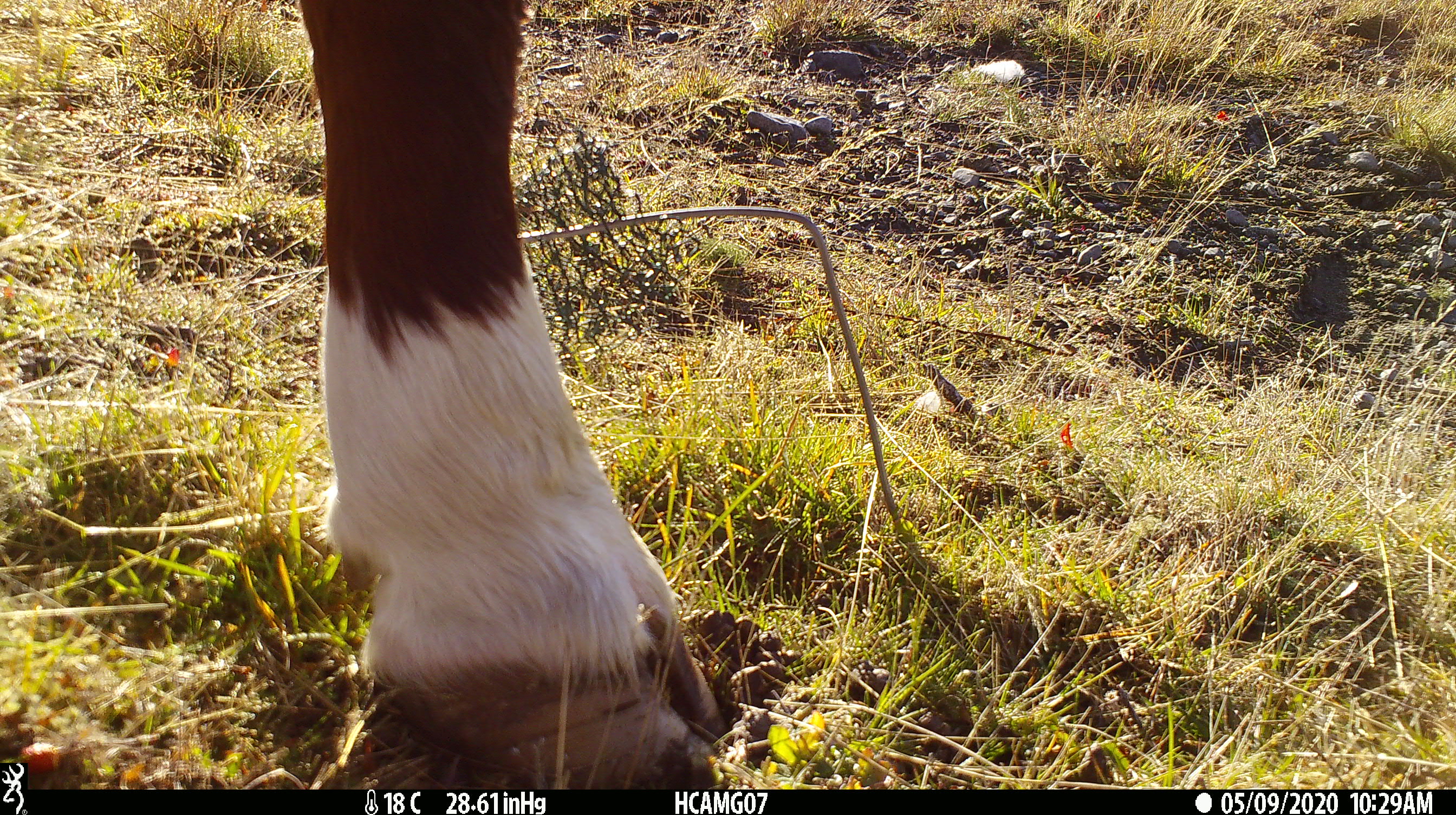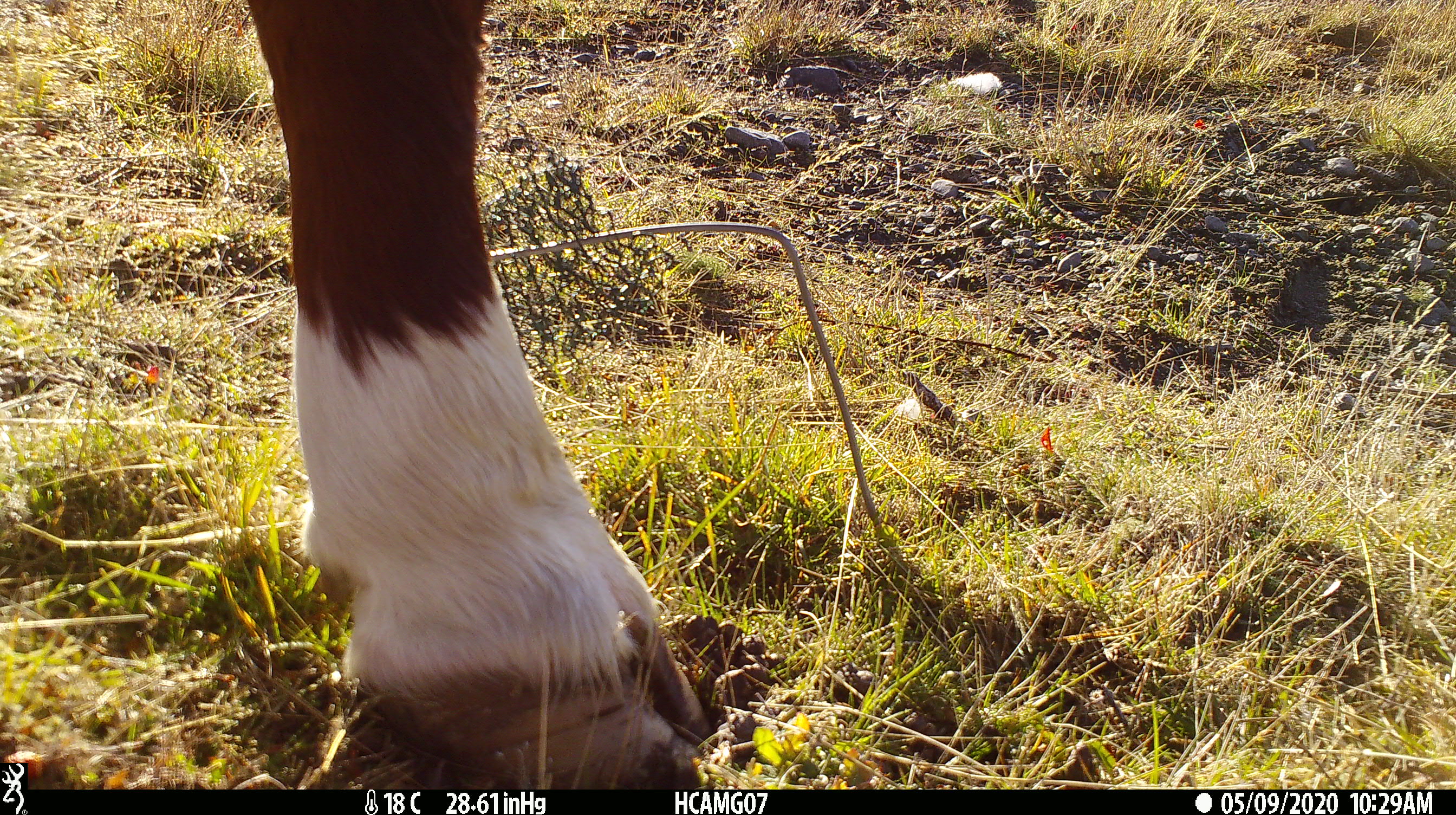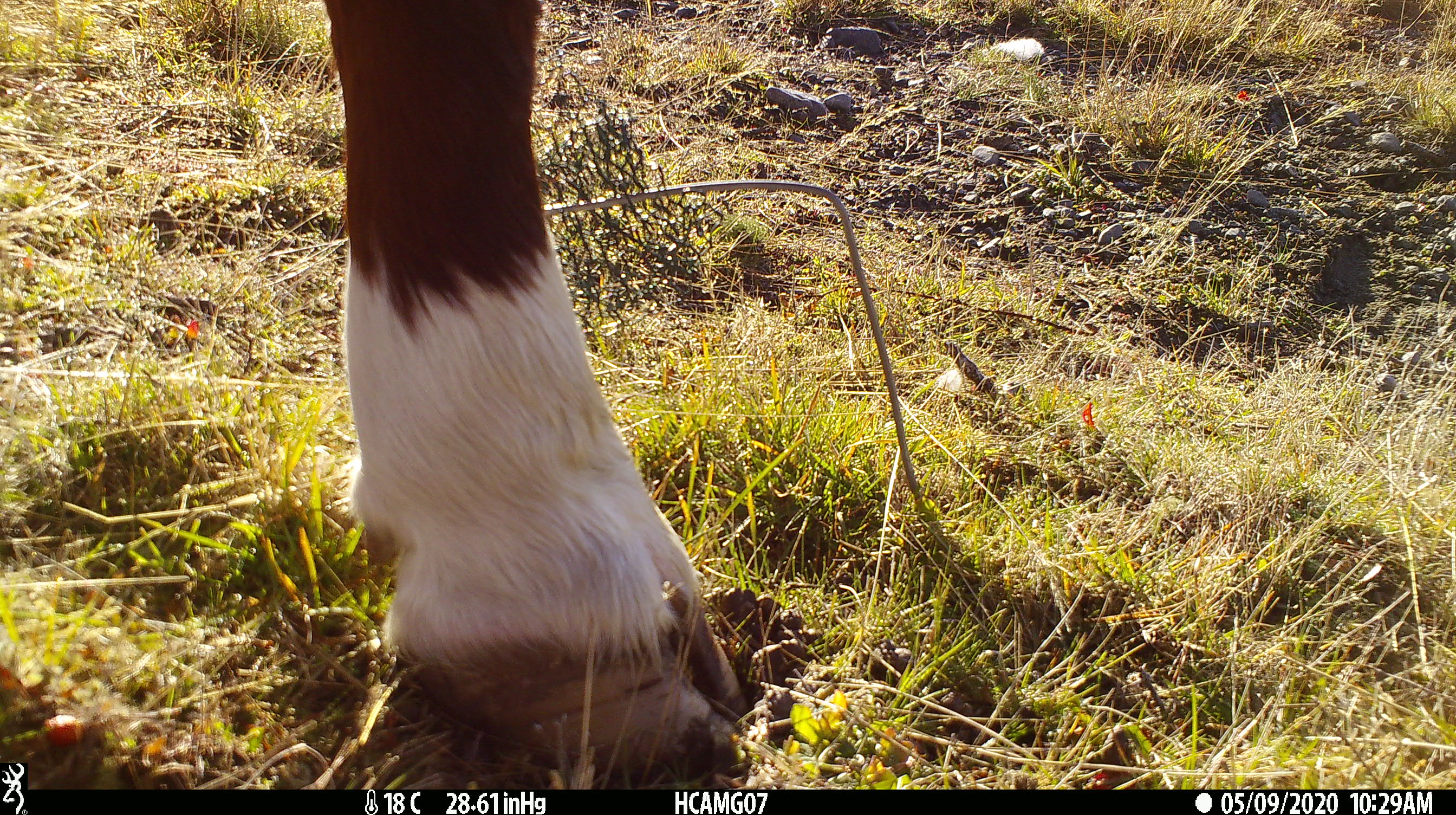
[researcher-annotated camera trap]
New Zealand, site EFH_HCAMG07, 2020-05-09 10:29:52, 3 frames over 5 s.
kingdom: Animalia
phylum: Chordata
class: Mammalia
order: Artiodactyla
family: Bovidae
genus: Bos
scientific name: Bos taurus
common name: domestic cow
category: cow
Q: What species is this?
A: Cow (domestic cow) (Bos taurus).